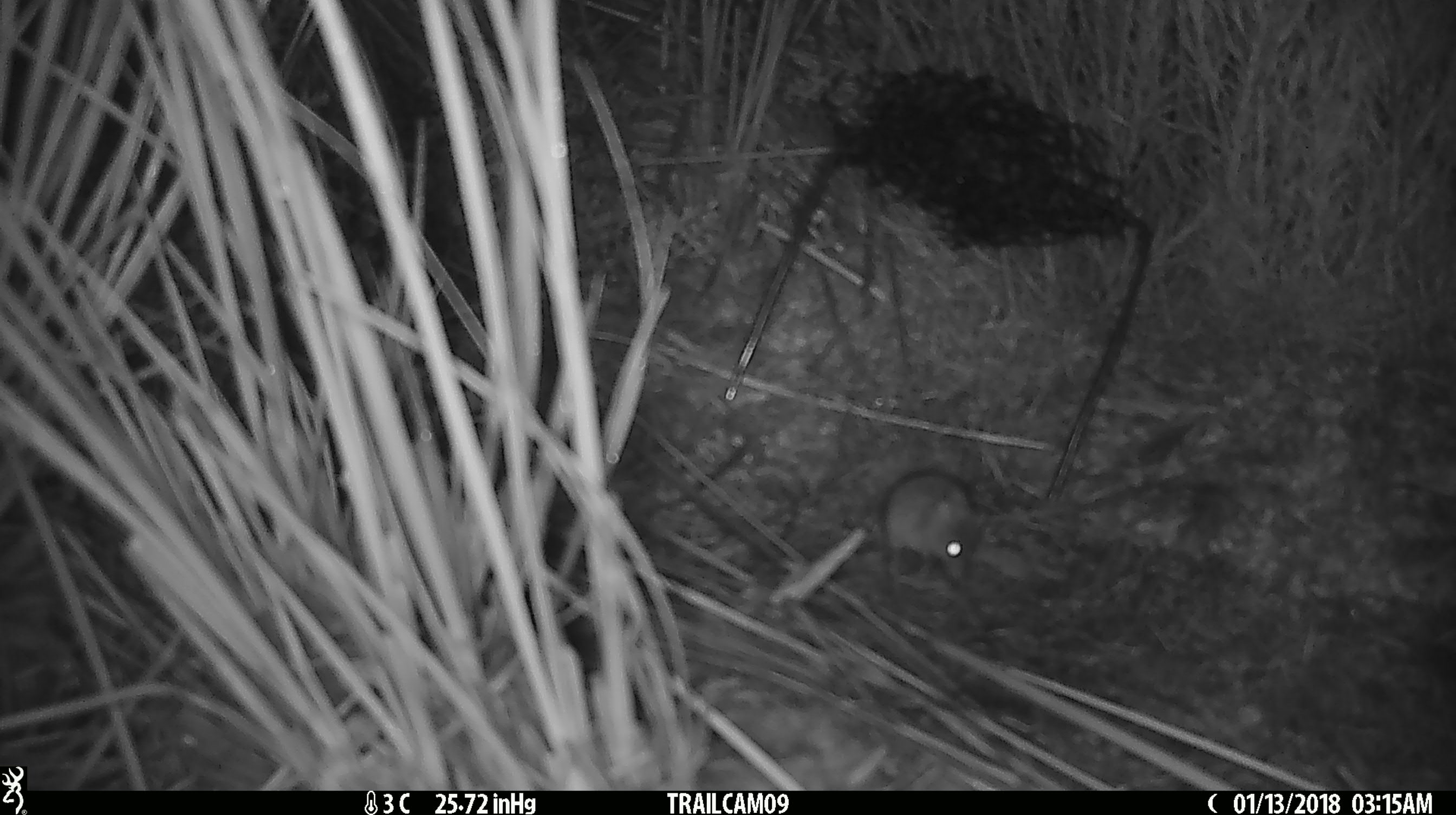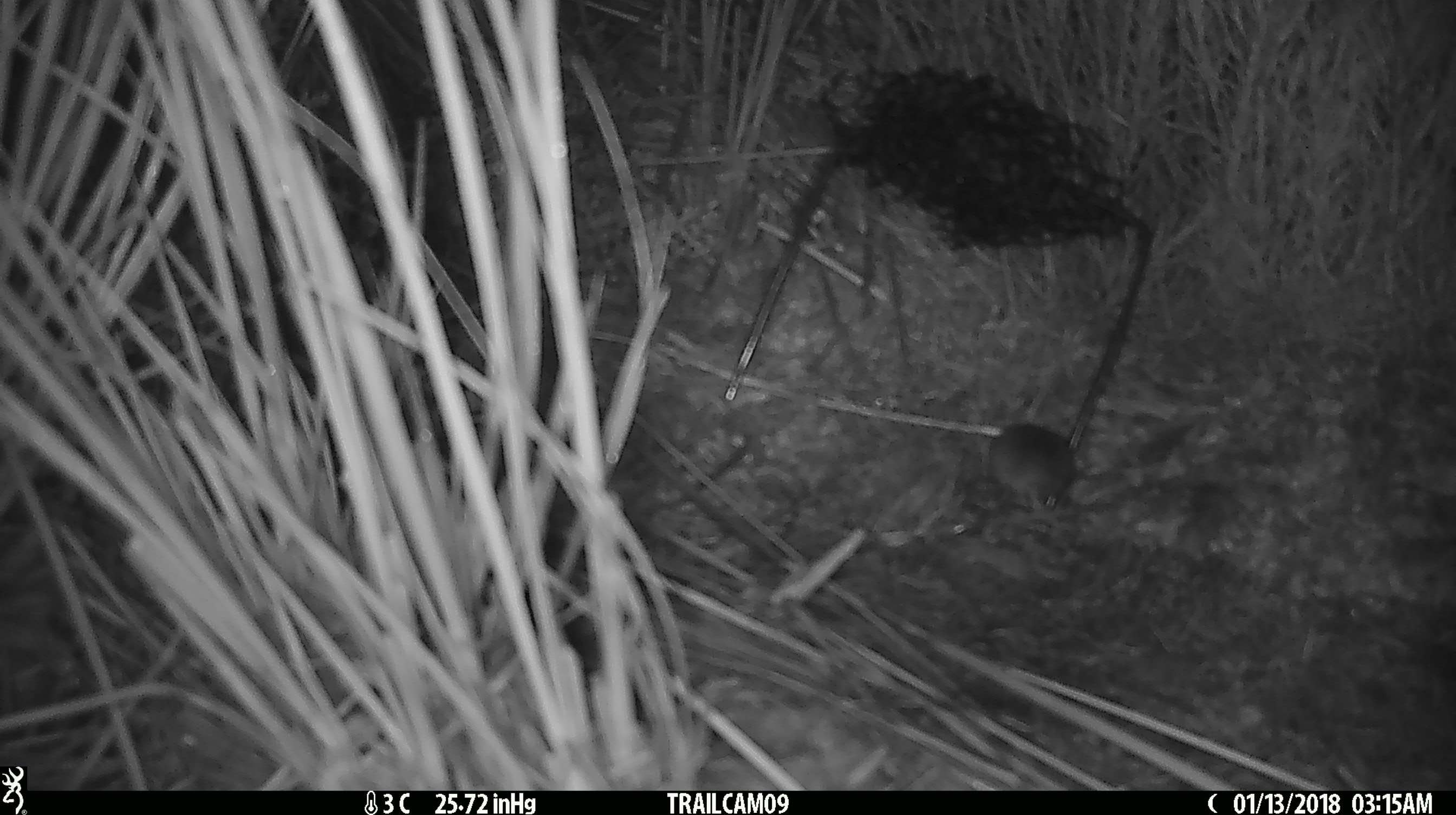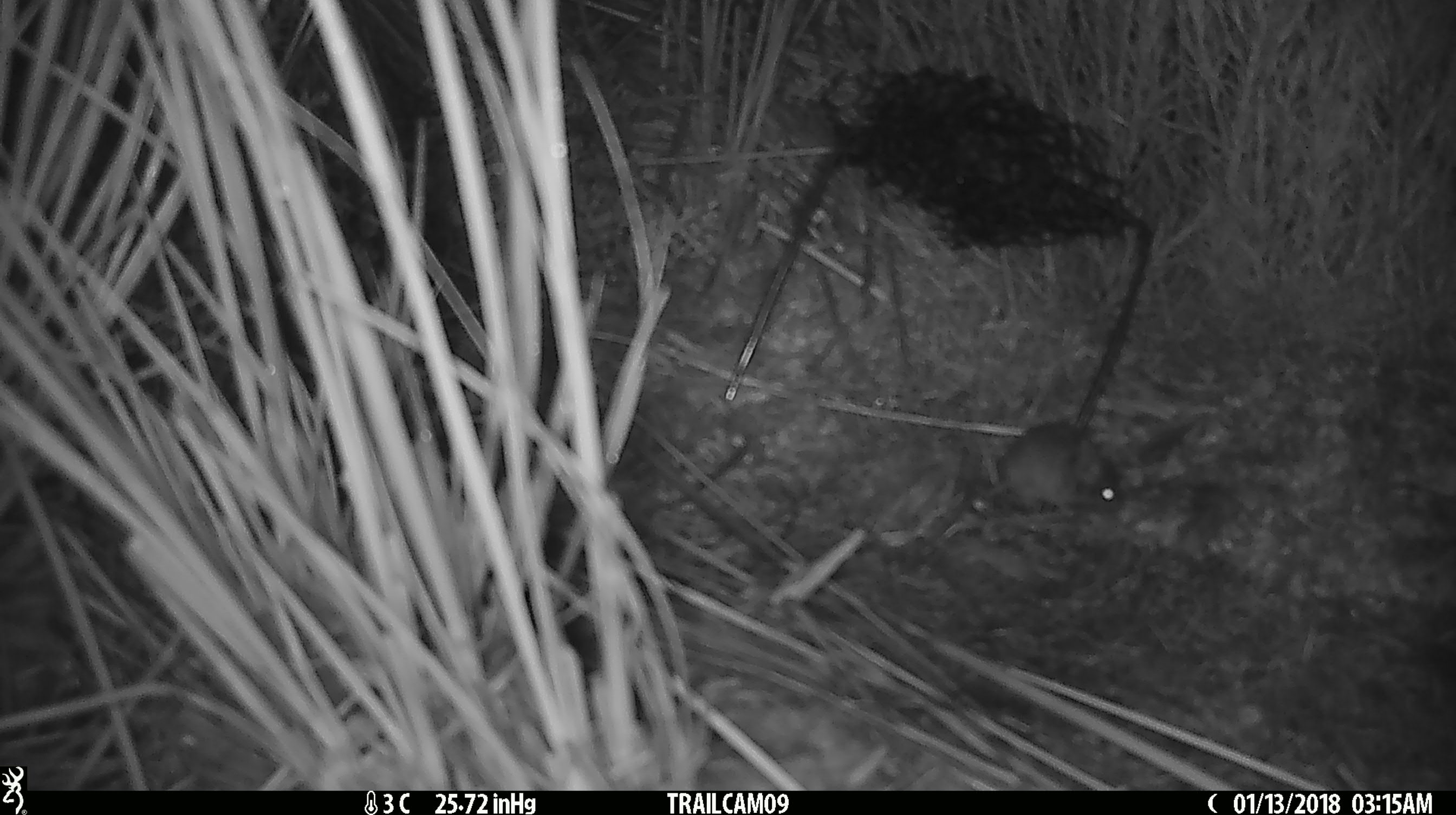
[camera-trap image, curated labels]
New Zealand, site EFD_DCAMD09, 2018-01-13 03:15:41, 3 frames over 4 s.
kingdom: Animalia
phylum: Chordata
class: Mammalia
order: Rodentia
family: Muridae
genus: Mus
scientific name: Mus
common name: mouse